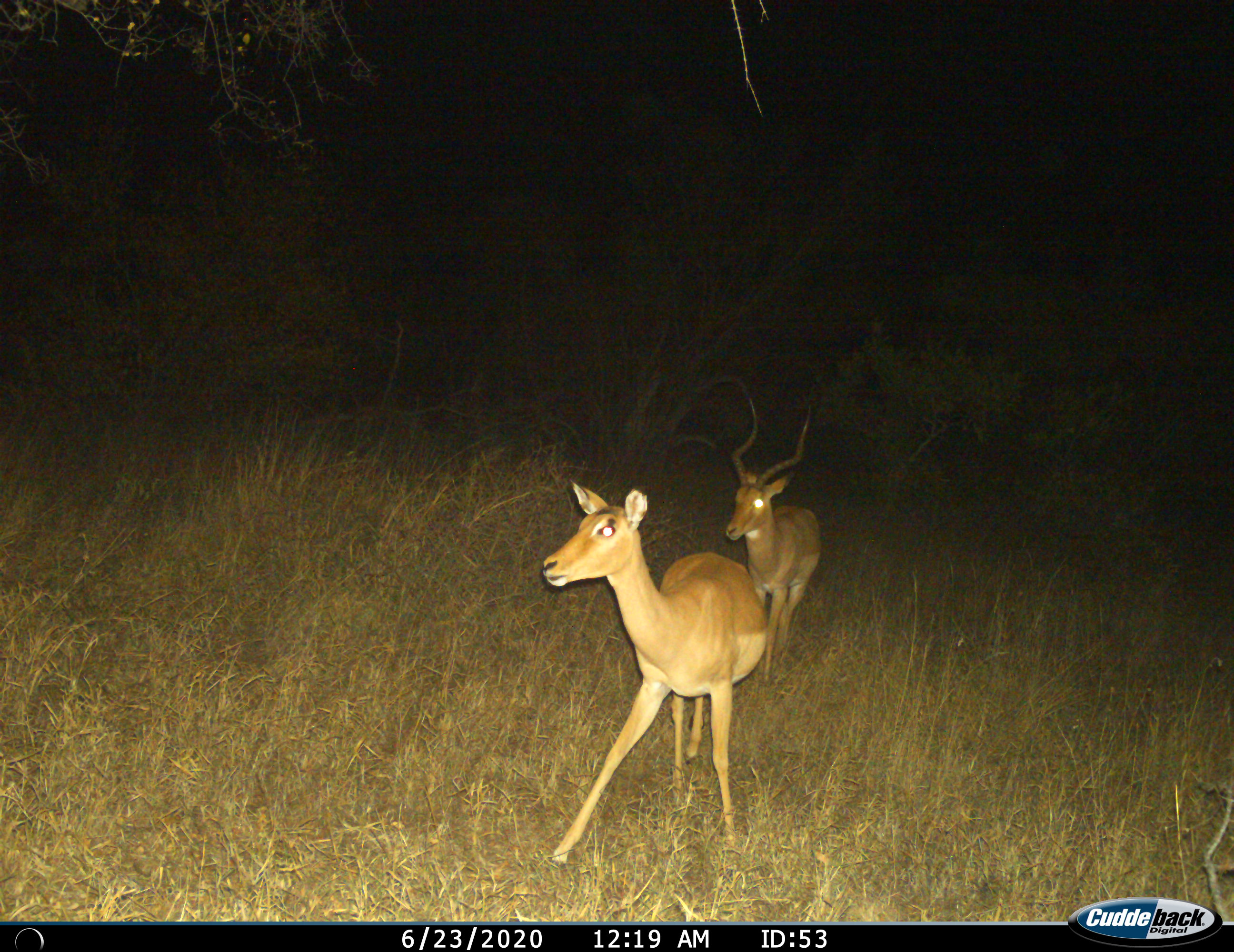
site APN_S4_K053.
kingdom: Animalia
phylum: Chordata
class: Mammalia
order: Artiodactyla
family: Bovidae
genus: Aepyceros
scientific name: Aepyceros melampus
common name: impala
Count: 2.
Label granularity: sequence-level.